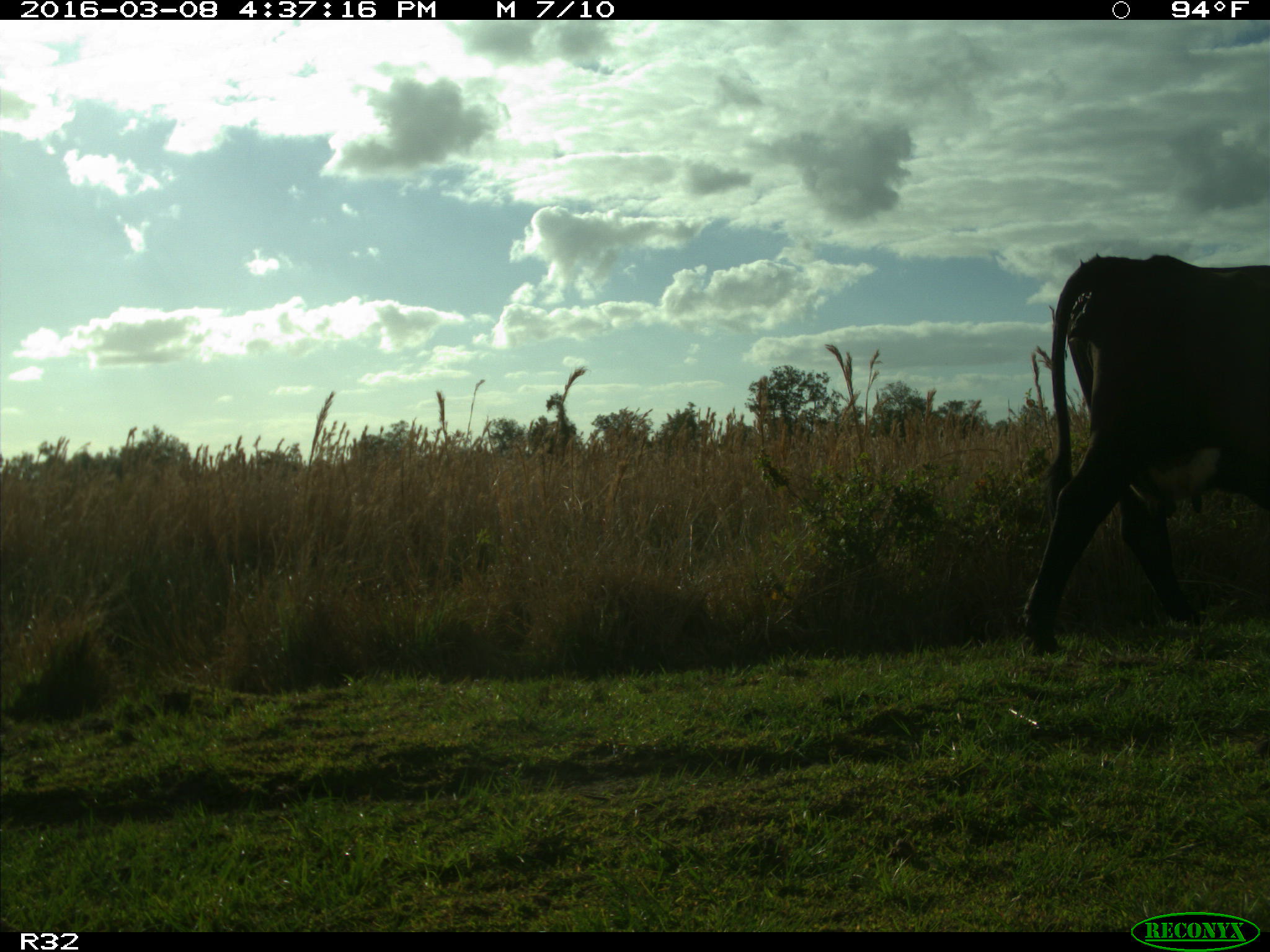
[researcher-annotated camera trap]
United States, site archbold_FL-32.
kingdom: Animalia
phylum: Chordata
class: Mammalia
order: Artiodactyla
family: Bovidae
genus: Bos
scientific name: Bos taurus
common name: domestic cow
Bos taurus (domestic cow).